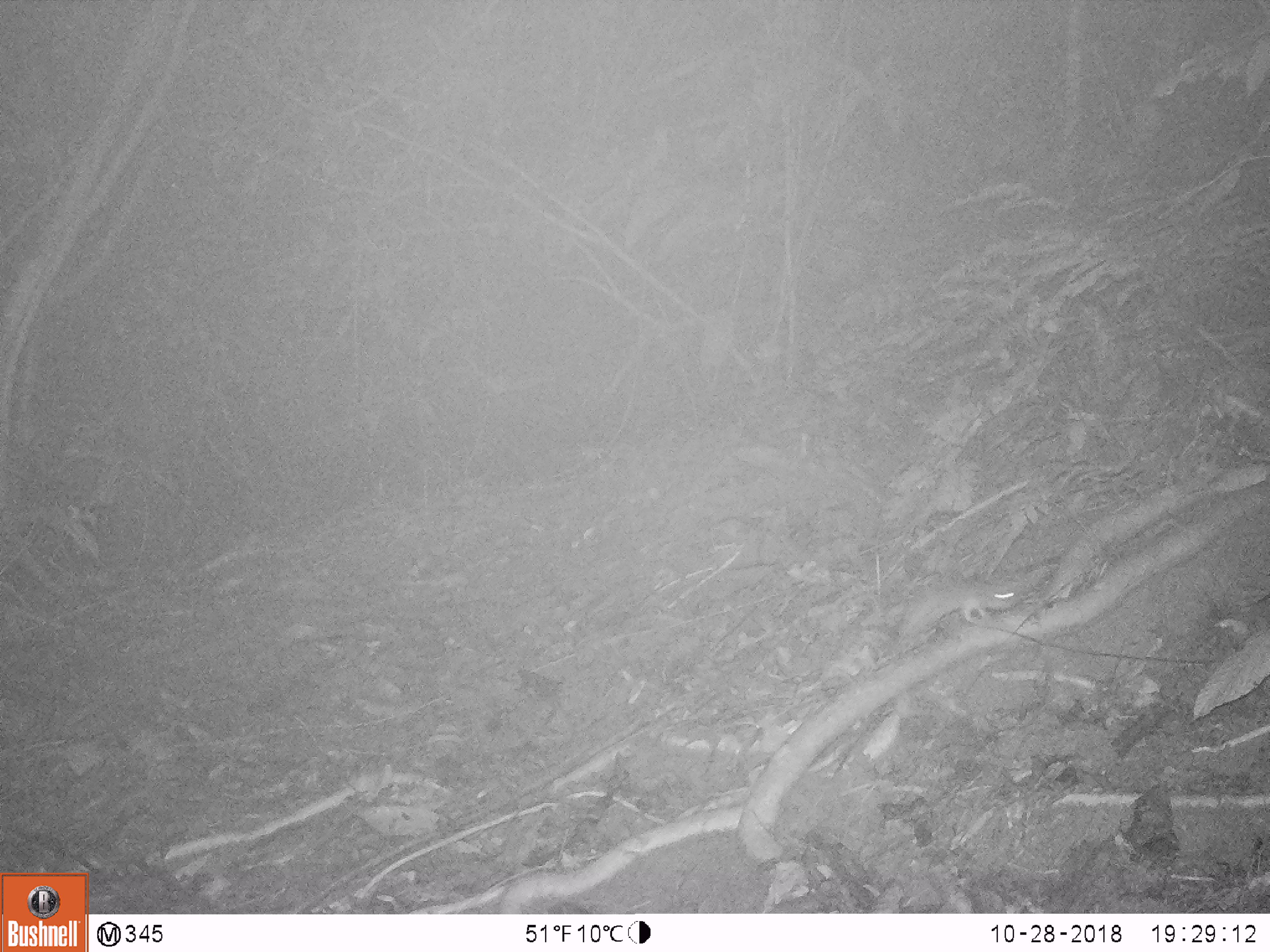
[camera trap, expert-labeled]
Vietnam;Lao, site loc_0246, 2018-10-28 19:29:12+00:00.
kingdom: Animalia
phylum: Chordata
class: Mammalia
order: Rodentia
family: Muridae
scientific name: Muridae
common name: old-world mice and rats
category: unidentified murid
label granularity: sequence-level